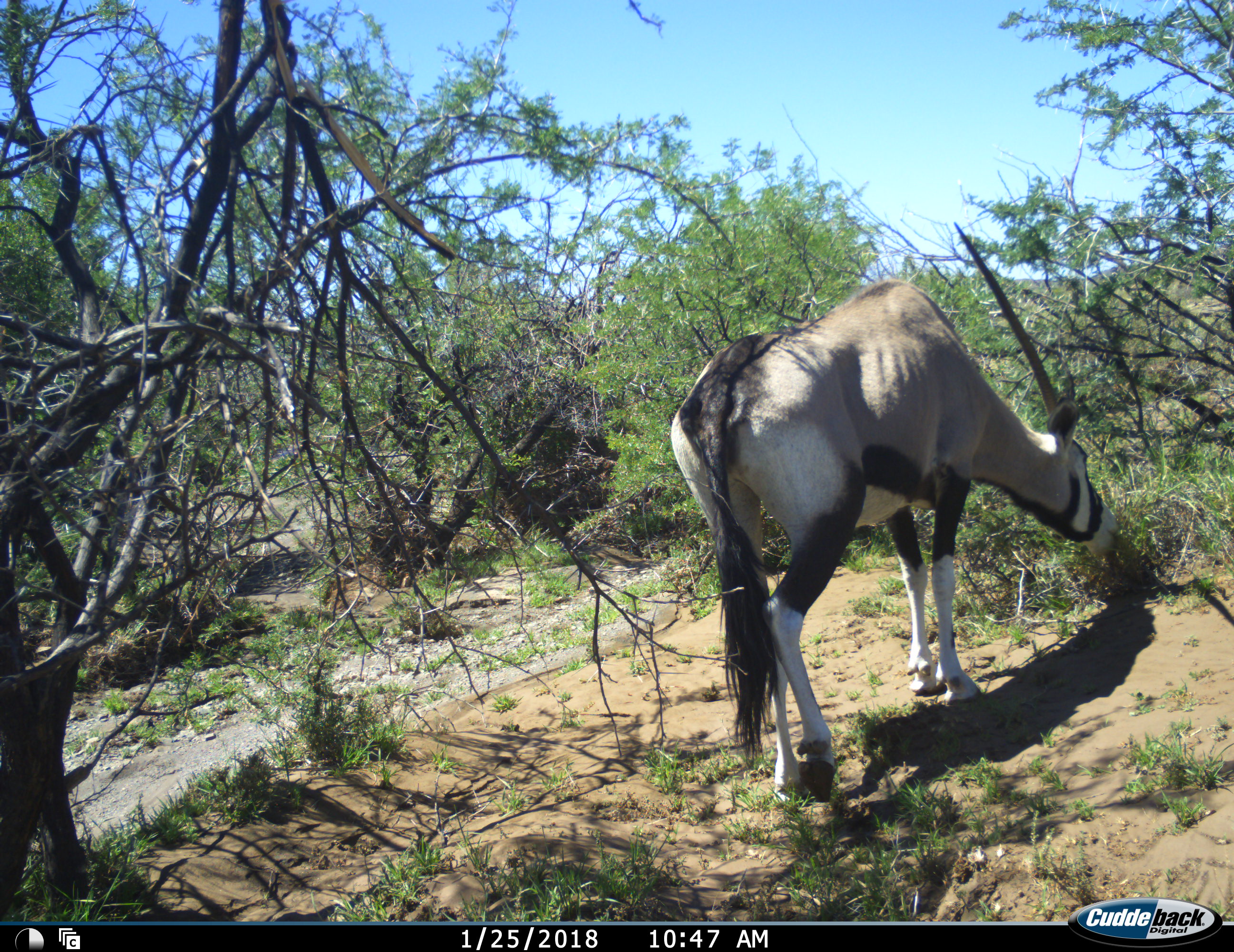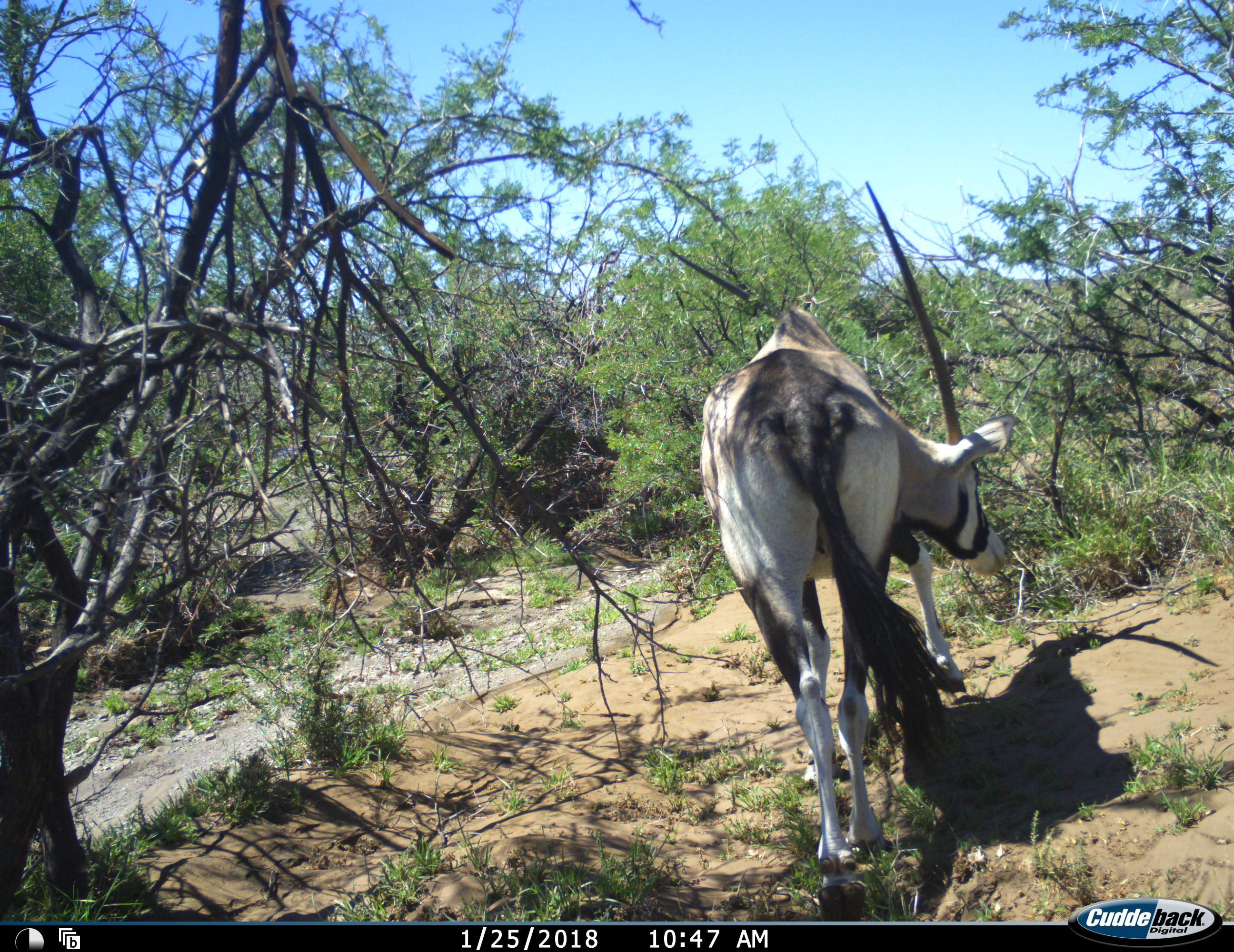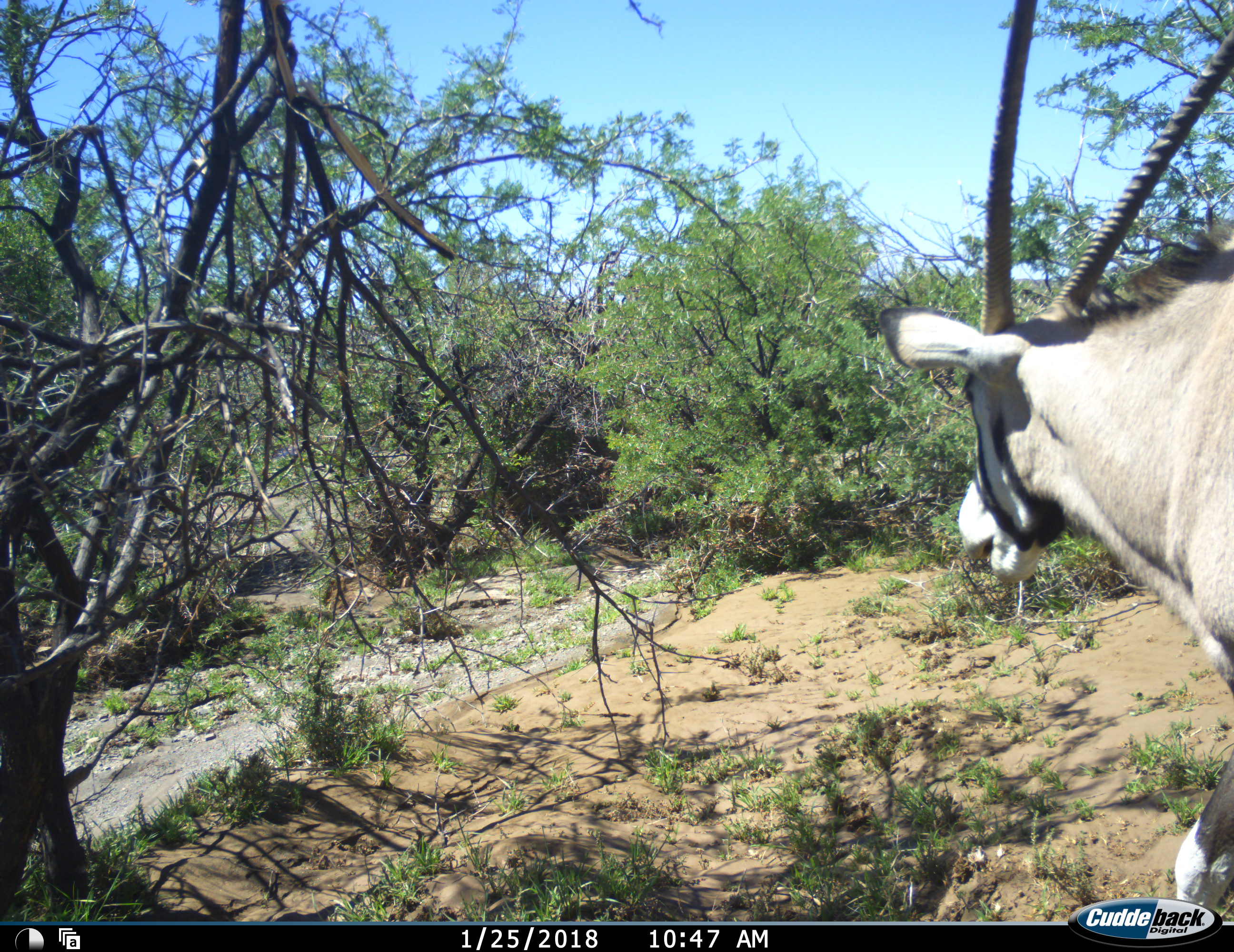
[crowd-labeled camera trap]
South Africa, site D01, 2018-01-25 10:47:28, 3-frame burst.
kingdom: Animalia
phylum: Chordata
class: Mammalia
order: Artiodactyla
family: Bovidae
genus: Oryx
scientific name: Oryx gazella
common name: gemsbok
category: gemsbokoryx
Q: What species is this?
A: Gemsbokoryx (gemsbok) (Oryx gazella).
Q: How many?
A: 1.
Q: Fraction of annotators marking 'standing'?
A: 0%.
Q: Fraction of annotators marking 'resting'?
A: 0%.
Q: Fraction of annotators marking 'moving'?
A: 50%.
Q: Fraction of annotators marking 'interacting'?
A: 0%.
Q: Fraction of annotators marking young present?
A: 0%.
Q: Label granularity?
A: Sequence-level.